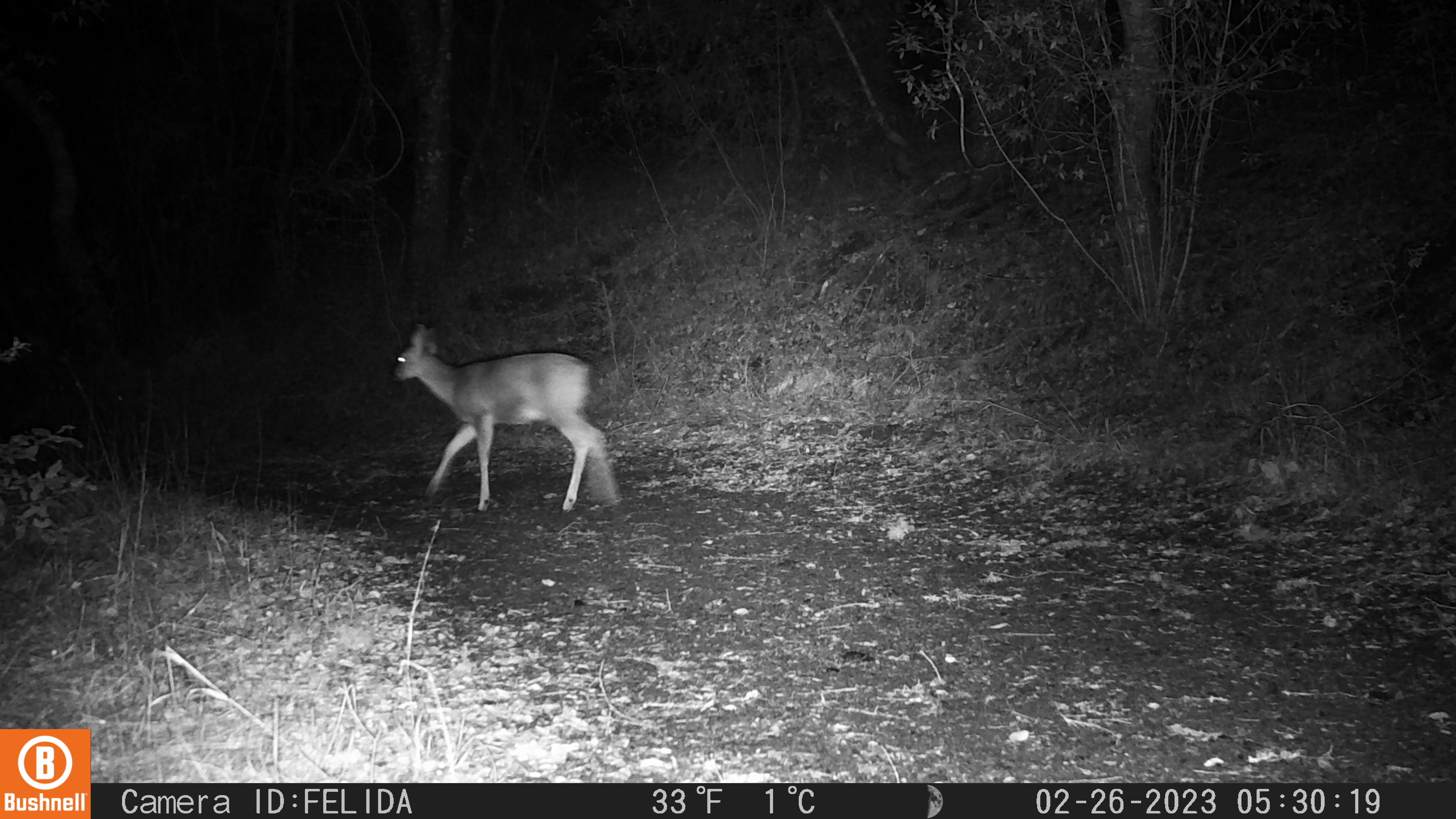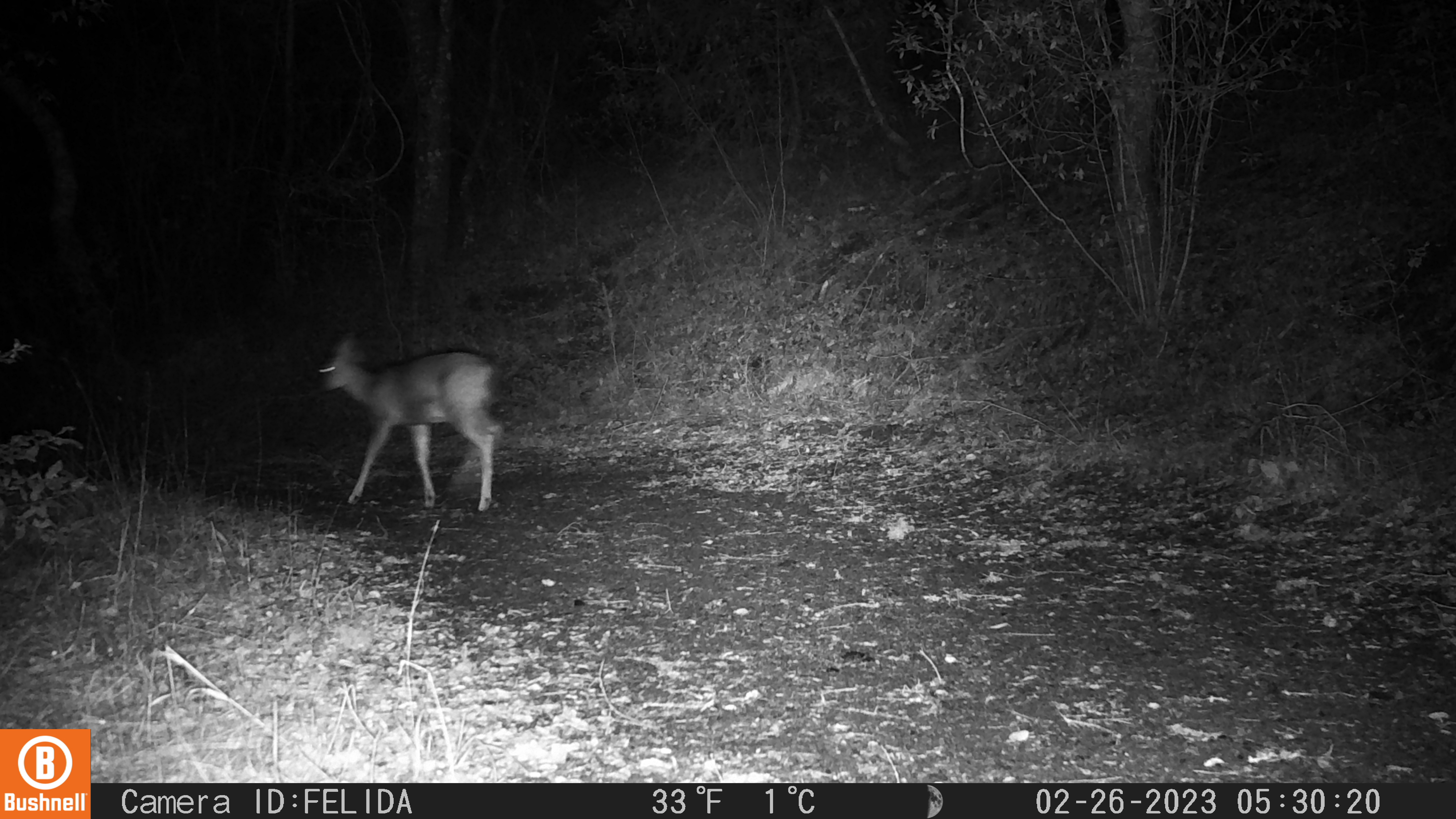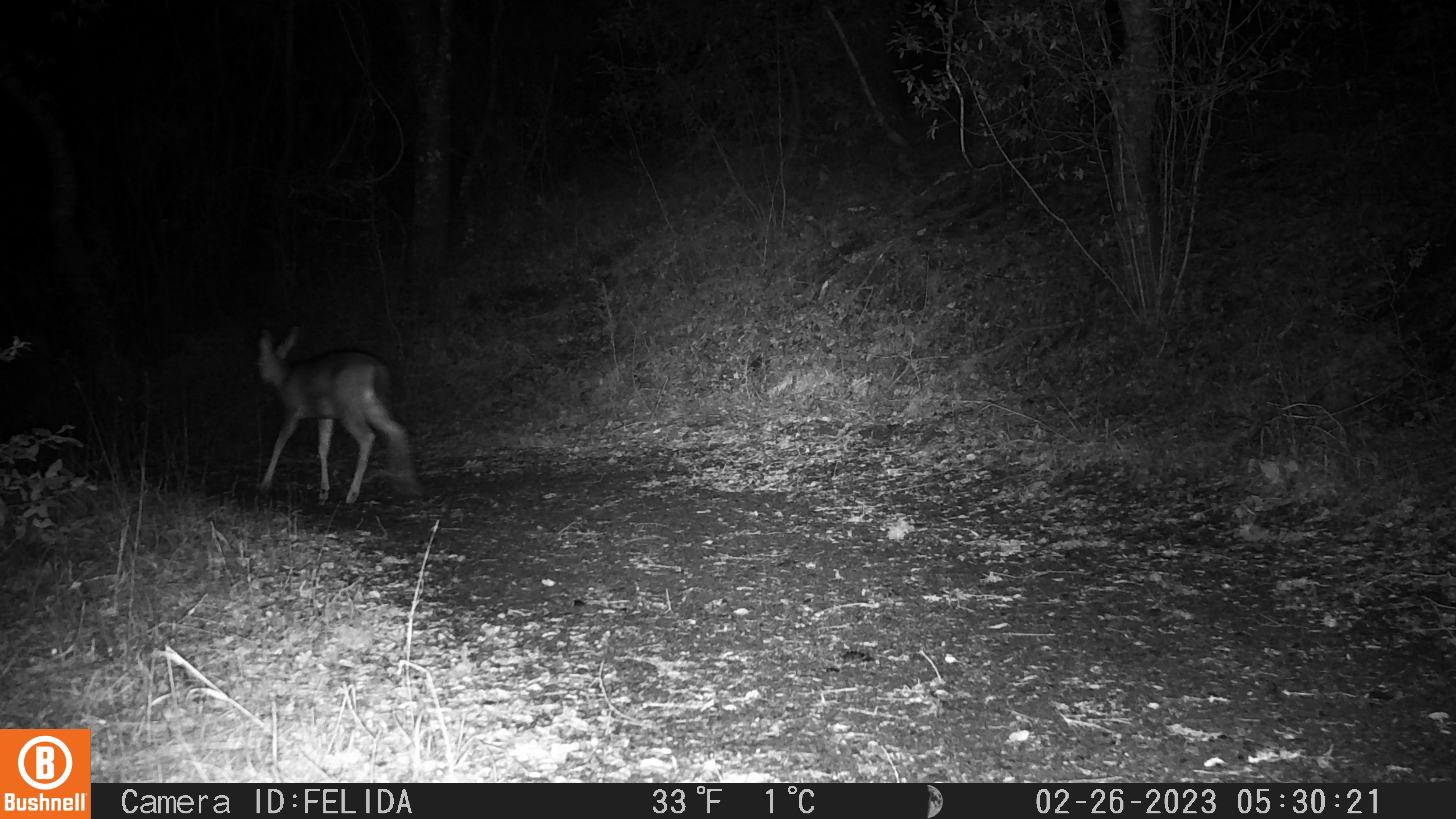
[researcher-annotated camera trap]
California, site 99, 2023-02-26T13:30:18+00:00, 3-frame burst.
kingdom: Animalia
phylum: Chordata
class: Mammalia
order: Artiodactyla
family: Cervidae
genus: Odocoileus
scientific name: Odocoileus hemionus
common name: mule deer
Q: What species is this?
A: Mule deer (Odocoileus hemionus).